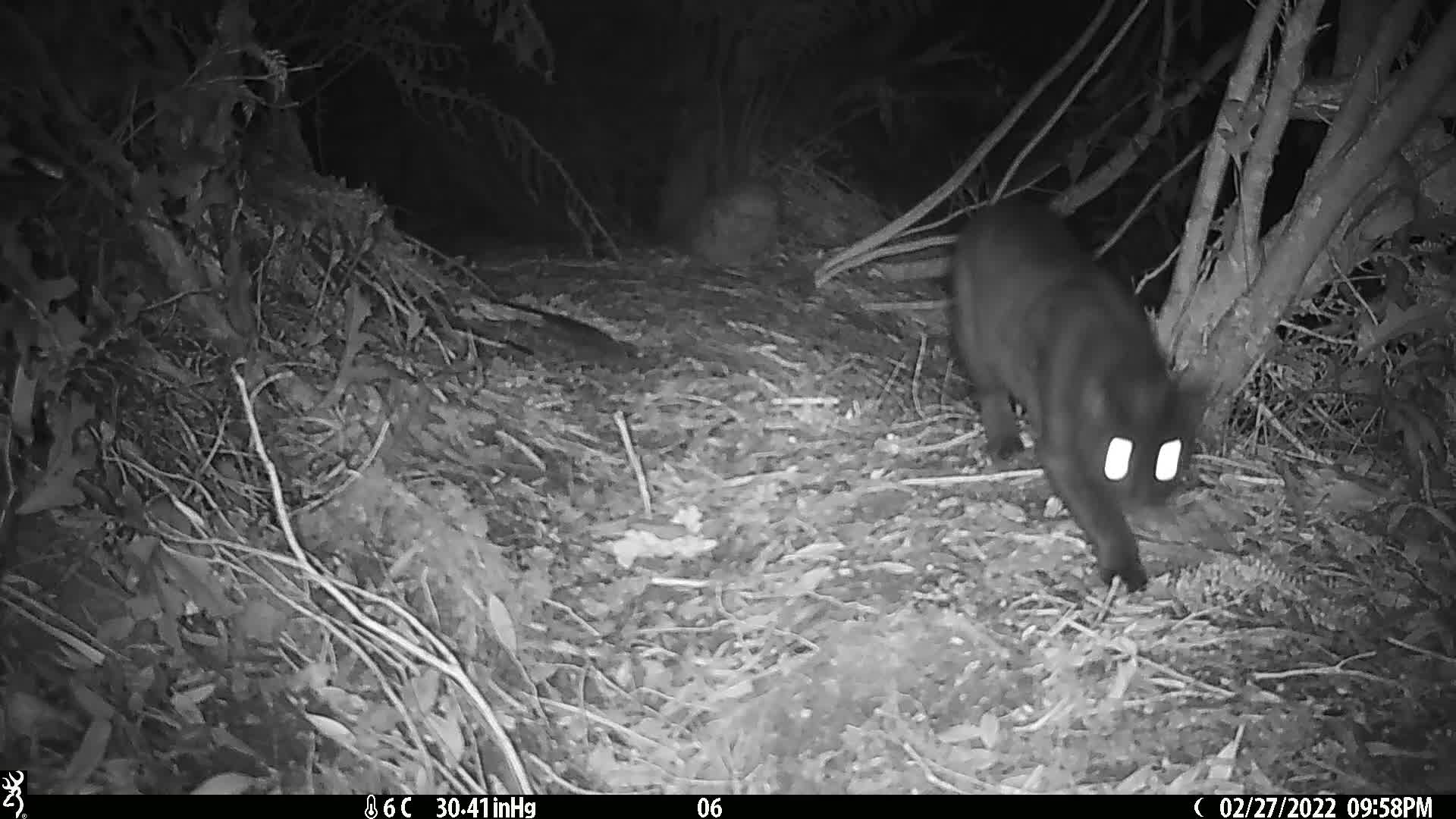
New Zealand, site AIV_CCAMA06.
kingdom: Animalia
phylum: Chordata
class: Mammalia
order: Carnivora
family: Felidae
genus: Felis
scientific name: Felis catus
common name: domestic cat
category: cat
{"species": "cat (domestic cat) (Felis catus)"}